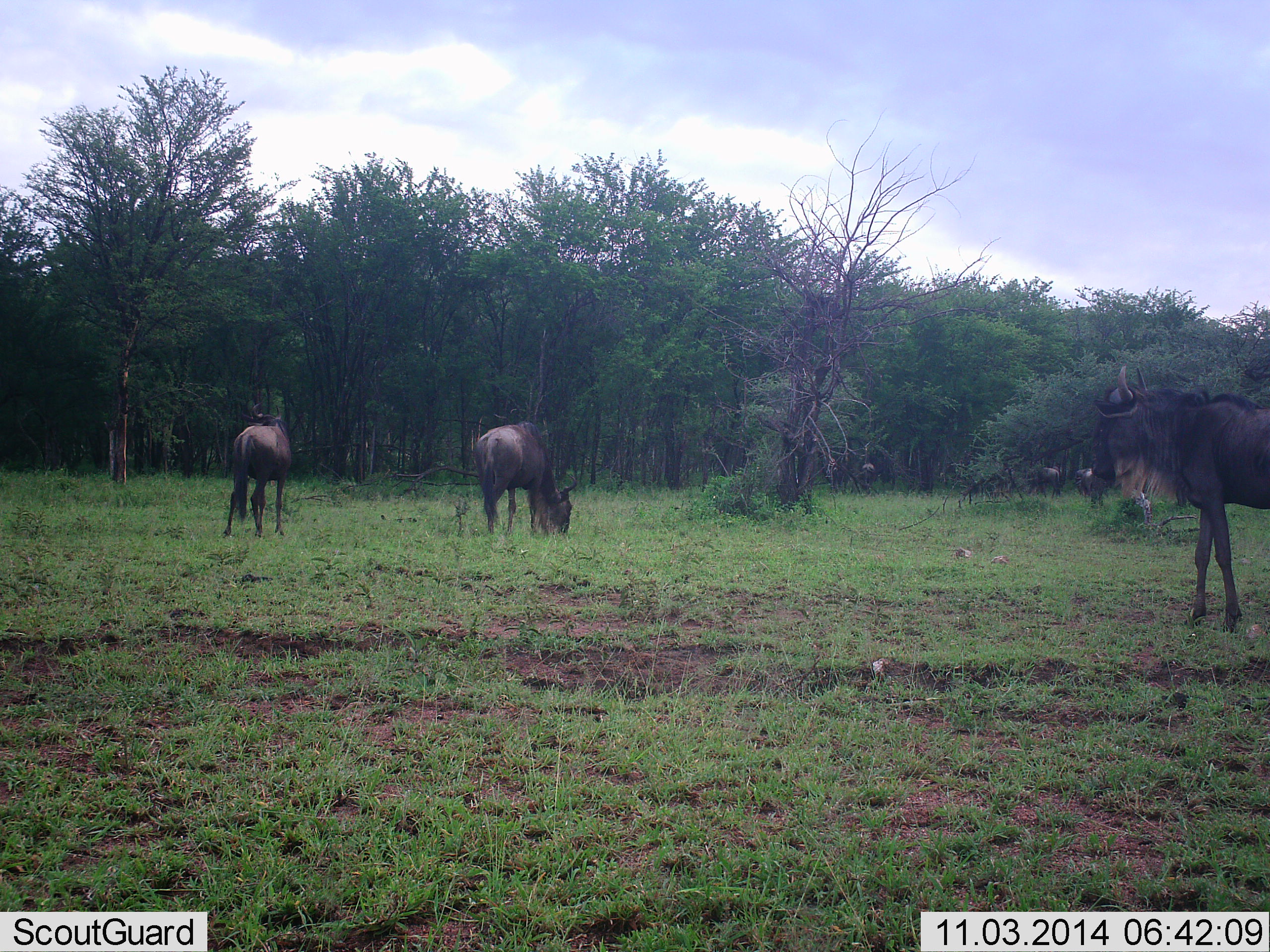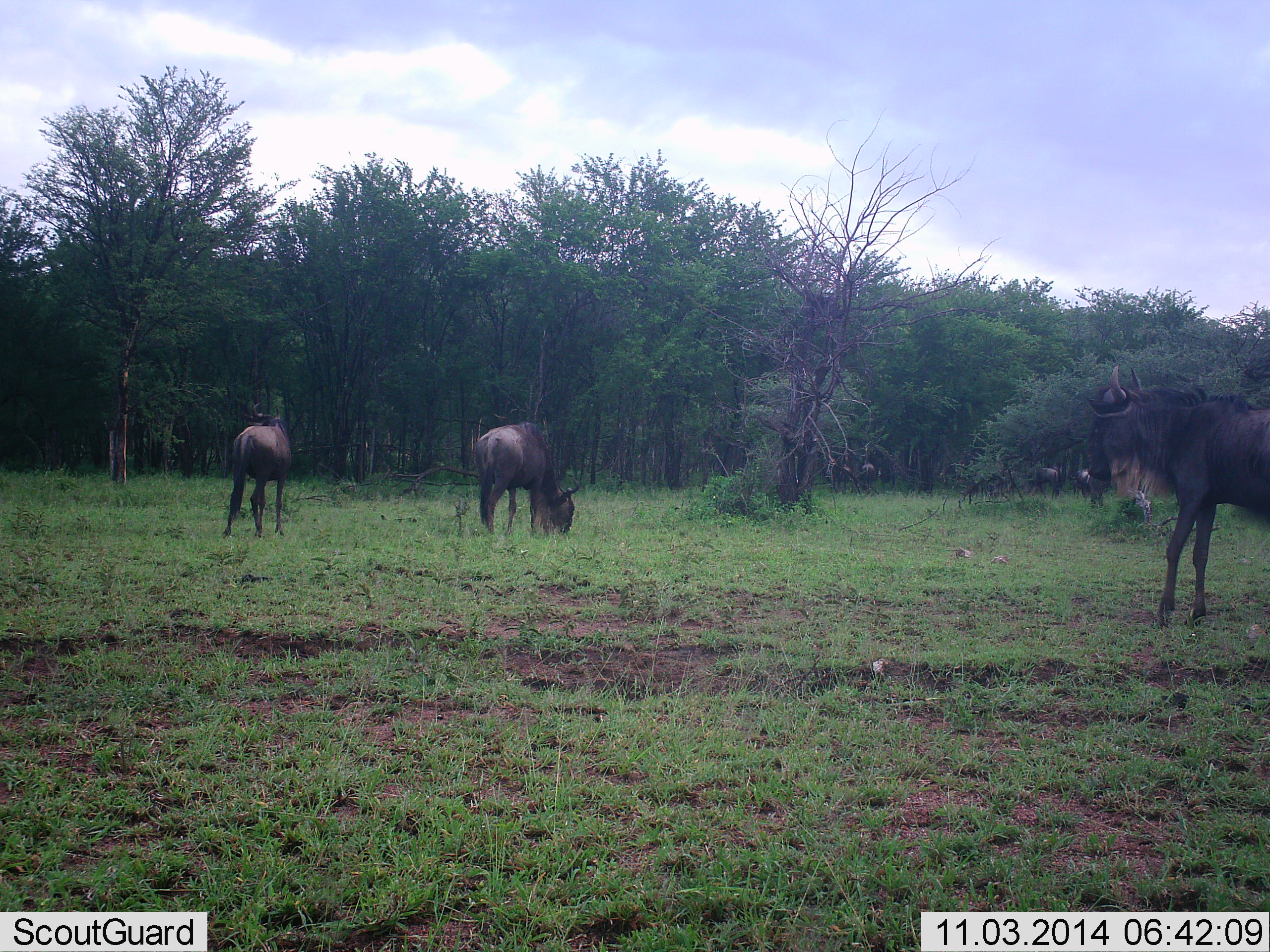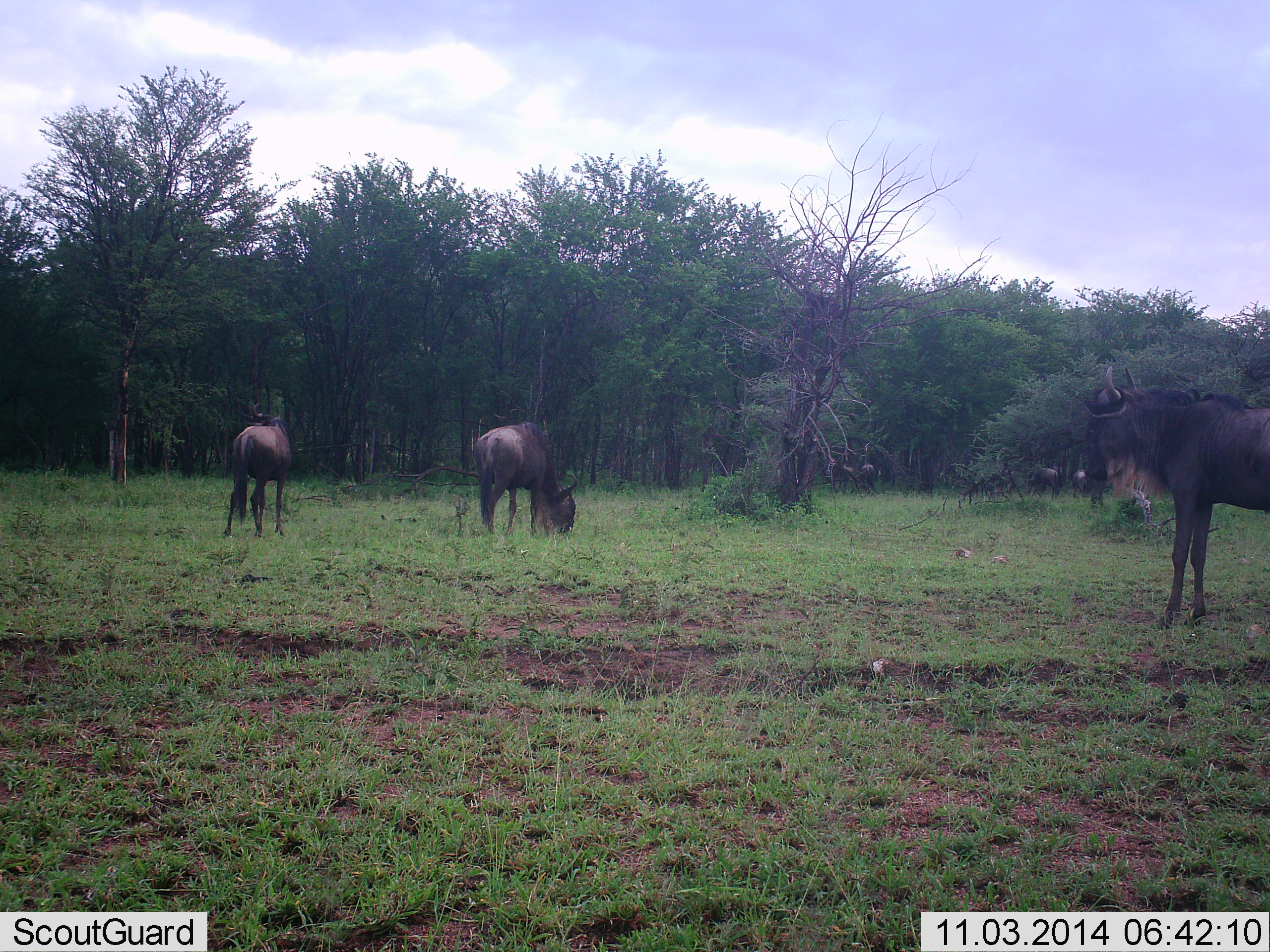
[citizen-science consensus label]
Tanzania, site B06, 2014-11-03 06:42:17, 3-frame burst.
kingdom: Animalia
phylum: Chordata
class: Mammalia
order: Artiodactyla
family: Bovidae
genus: Connochaetes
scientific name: Connochaetes taurinus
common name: blue wildebeest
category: wildebeest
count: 5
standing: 70%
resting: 0%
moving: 0%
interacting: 0%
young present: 0%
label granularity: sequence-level